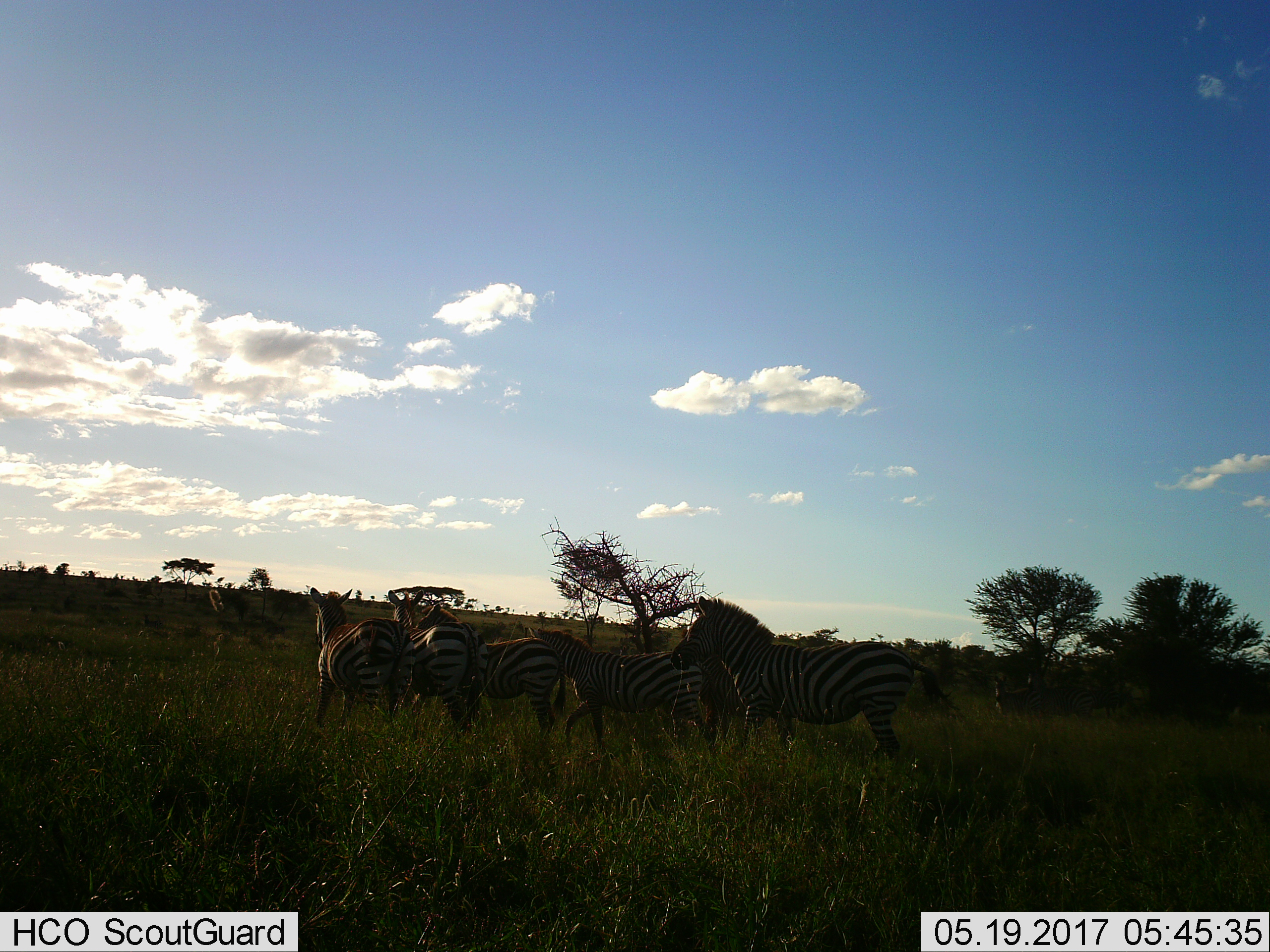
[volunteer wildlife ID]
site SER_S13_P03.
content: unidentified animal